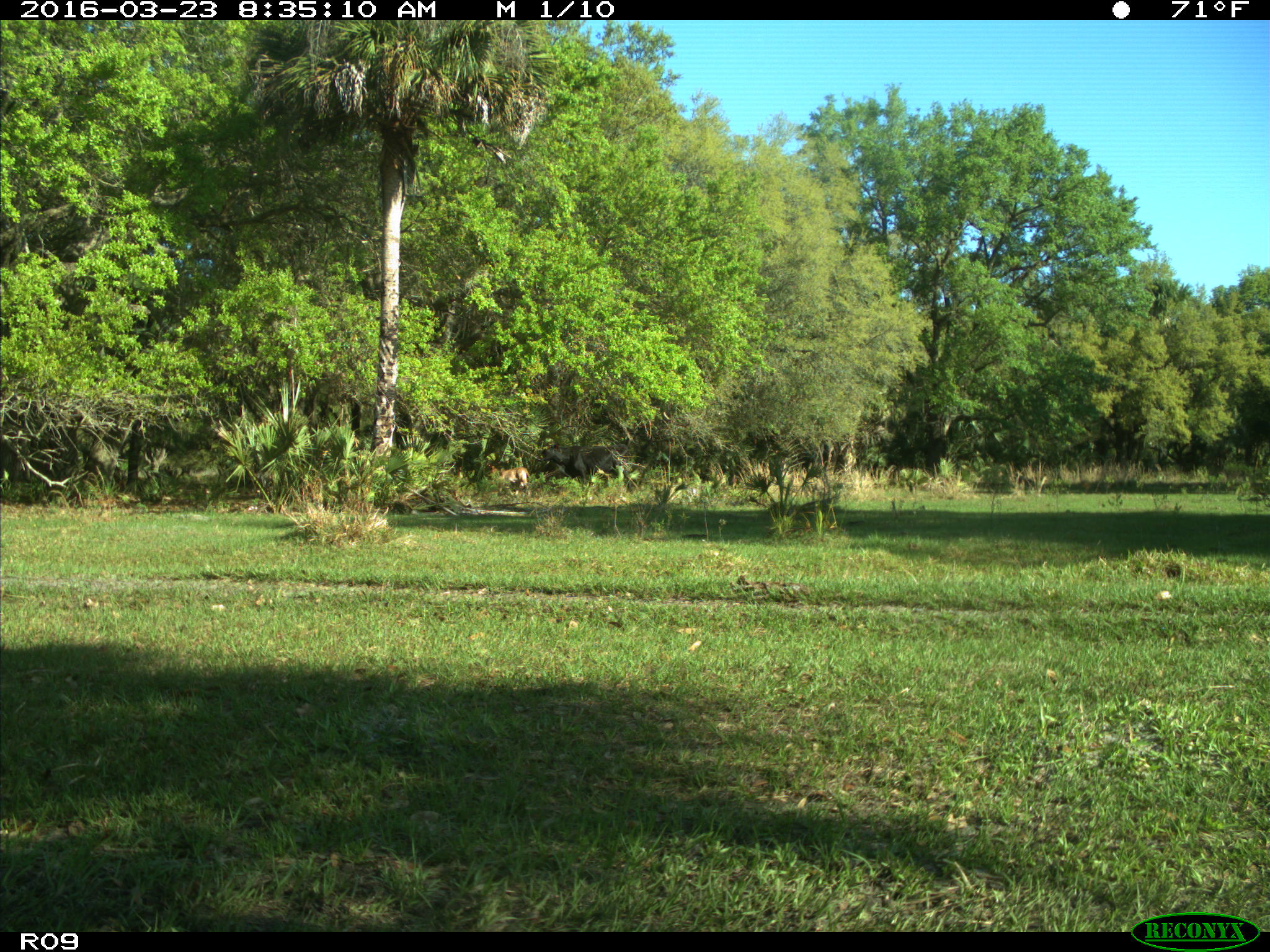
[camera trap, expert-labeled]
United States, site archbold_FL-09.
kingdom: Animalia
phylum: Chordata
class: Mammalia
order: Artiodactyla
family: Bovidae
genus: Bos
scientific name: Bos taurus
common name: domestic cow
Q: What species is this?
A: Bos taurus (domestic cow).